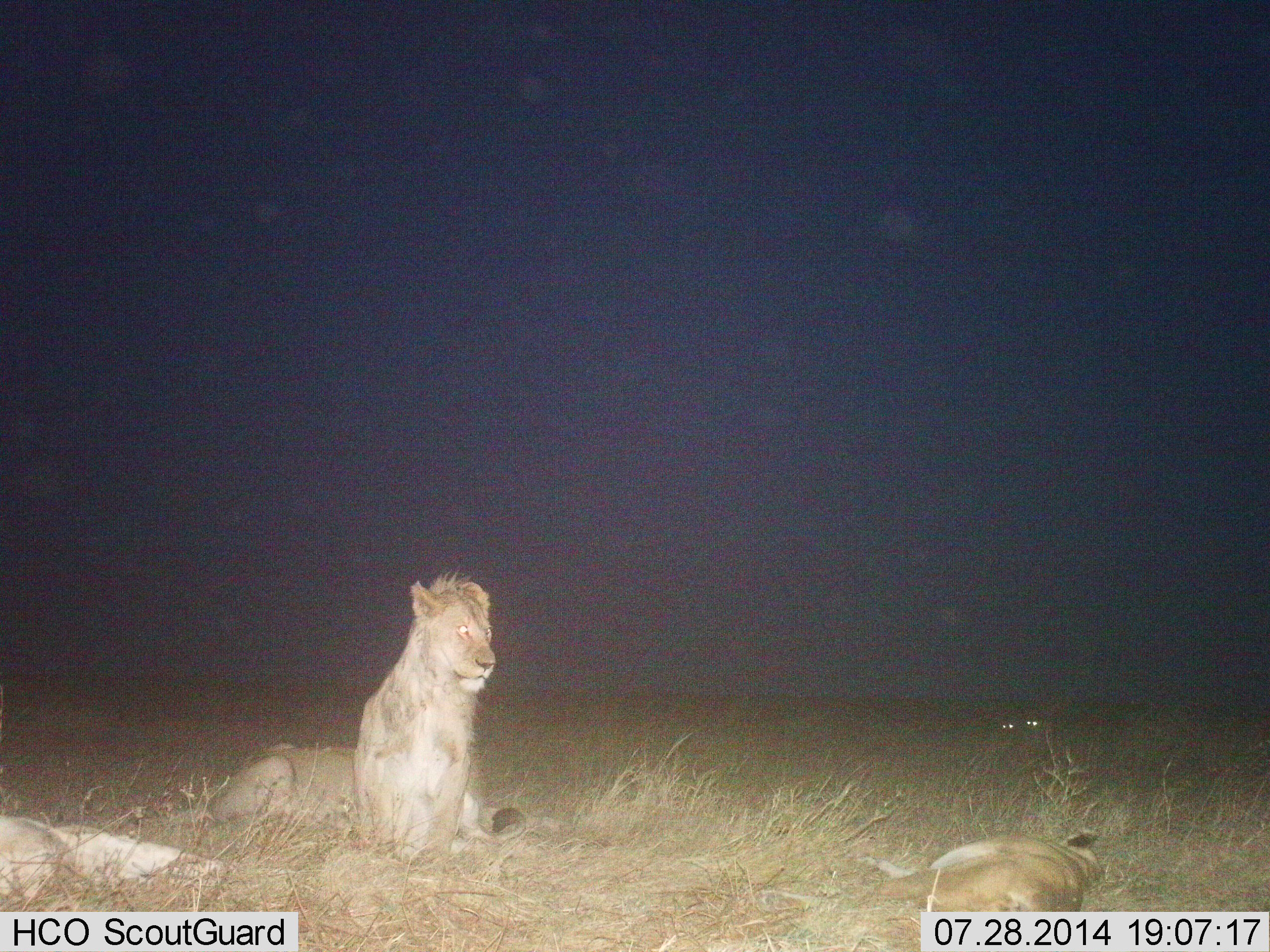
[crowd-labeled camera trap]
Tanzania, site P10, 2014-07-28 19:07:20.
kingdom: Animalia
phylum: Chordata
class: Mammalia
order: Carnivora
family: Felidae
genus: Panthera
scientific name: Panthera leo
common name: lion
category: lionfemale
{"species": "lionfemale (lion) (Panthera leo)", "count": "4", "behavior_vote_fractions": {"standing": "0%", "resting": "100%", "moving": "12%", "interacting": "0%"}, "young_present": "6%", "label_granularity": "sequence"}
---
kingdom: Animalia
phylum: Chordata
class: Mammalia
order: Carnivora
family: Felidae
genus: Panthera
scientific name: Panthera leo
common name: lion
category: lionmale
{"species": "lionmale (lion) (Panthera leo)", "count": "1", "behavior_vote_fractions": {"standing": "8%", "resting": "92%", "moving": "0%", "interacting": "0%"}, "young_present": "0%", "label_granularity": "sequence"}